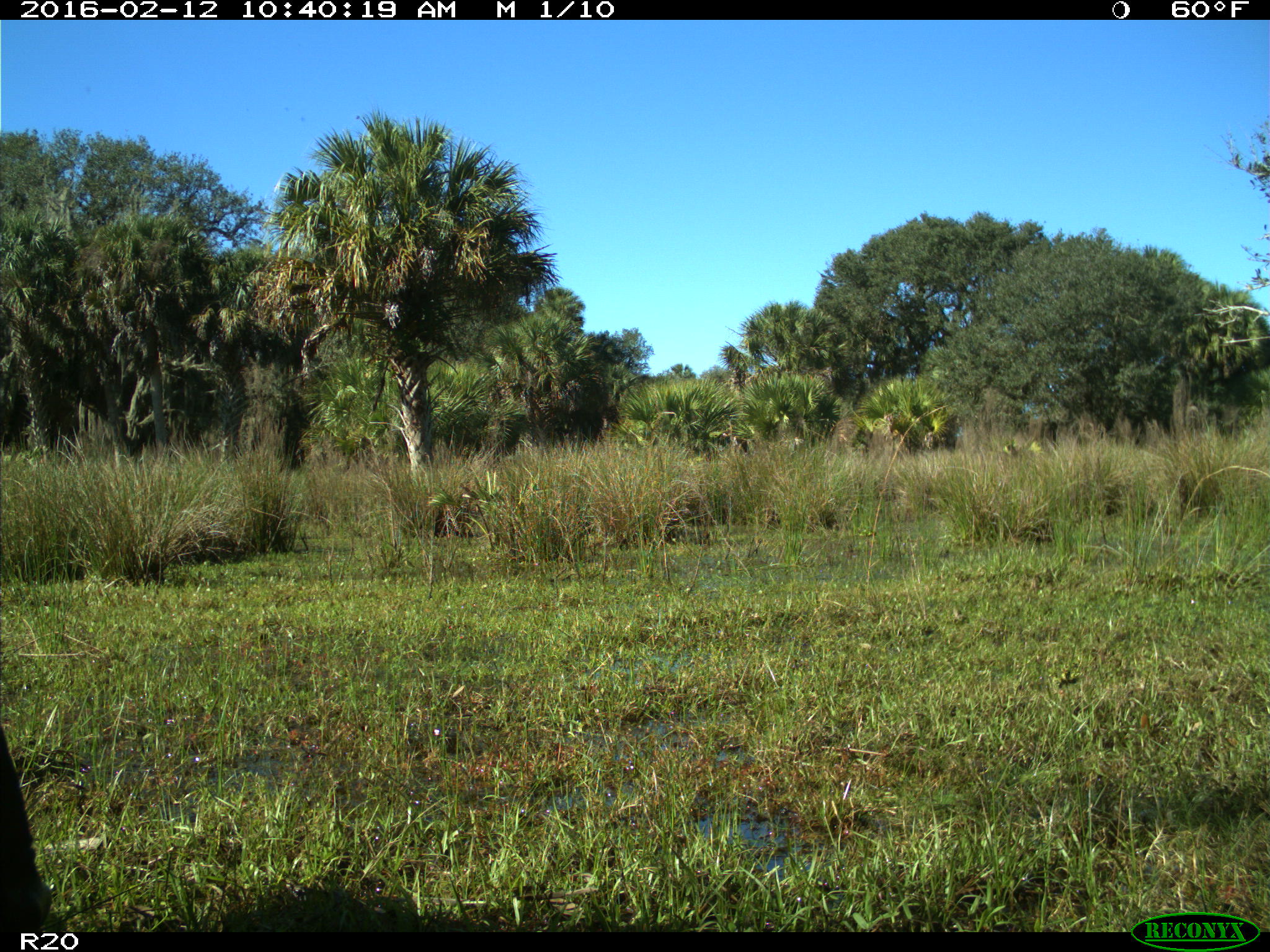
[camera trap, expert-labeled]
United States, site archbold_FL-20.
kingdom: Animalia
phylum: Chordata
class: Mammalia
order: Artiodactyla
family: Bovidae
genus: Bos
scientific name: Bos taurus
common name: domestic cow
Bos taurus (domestic cow).